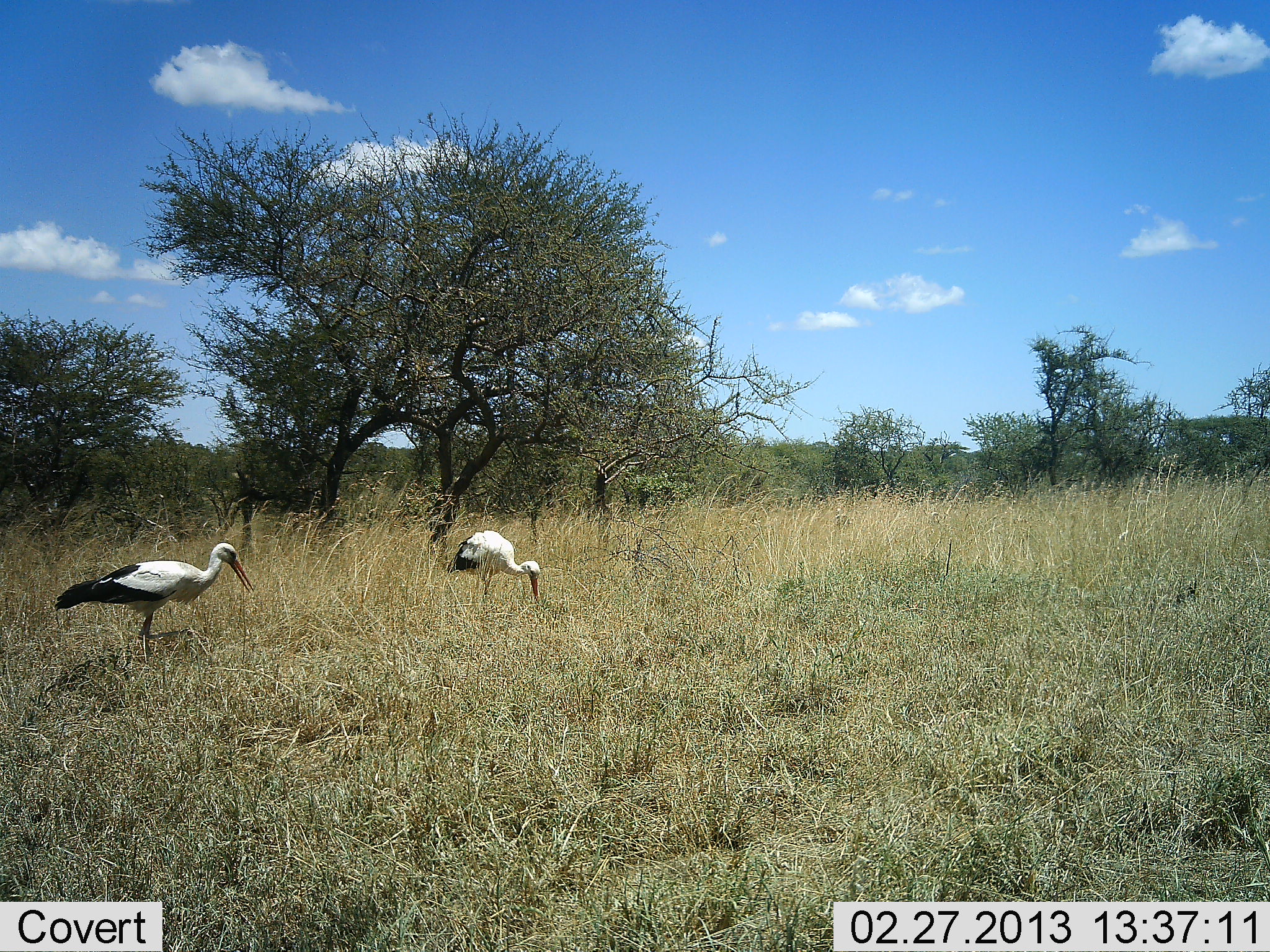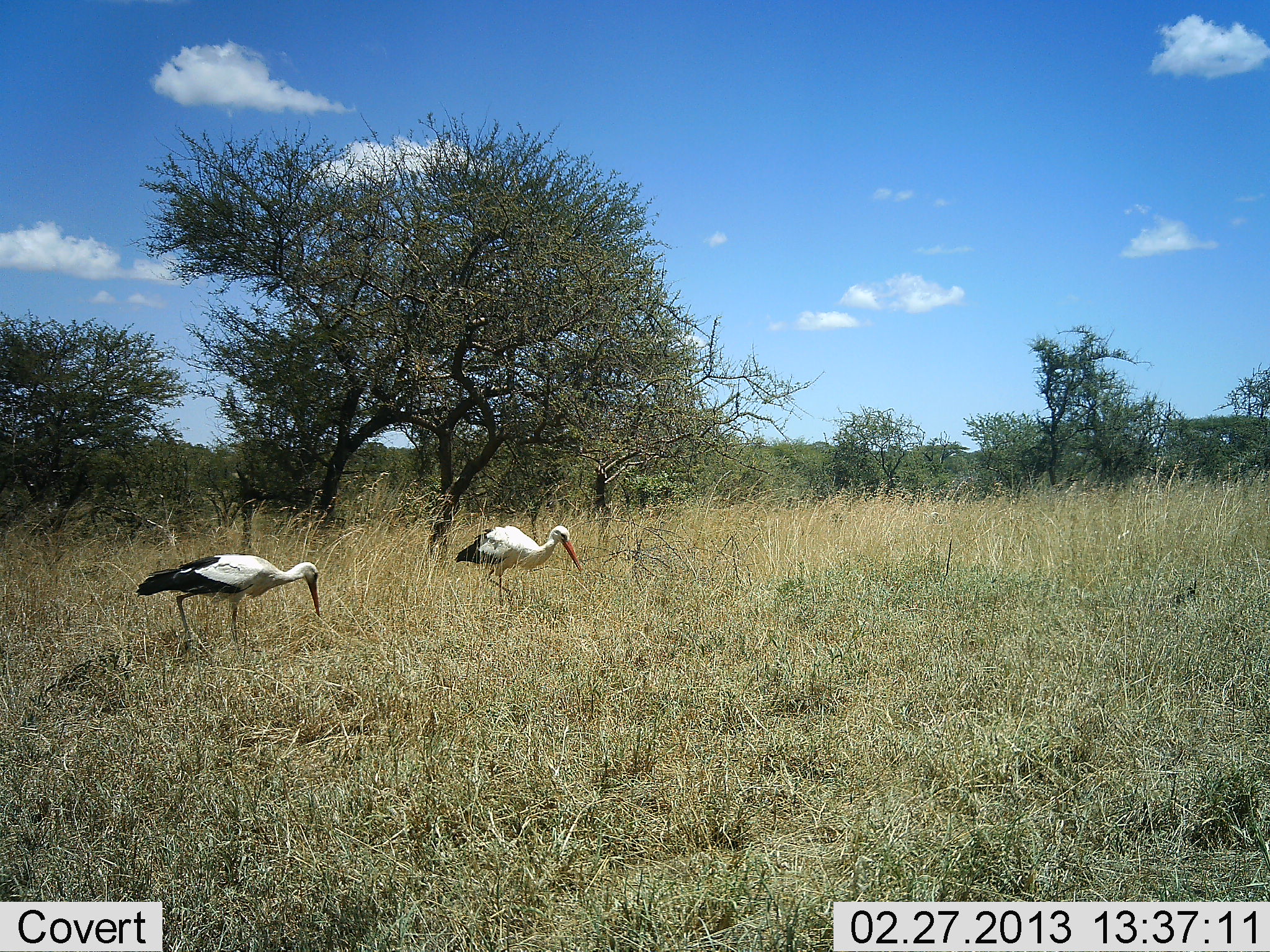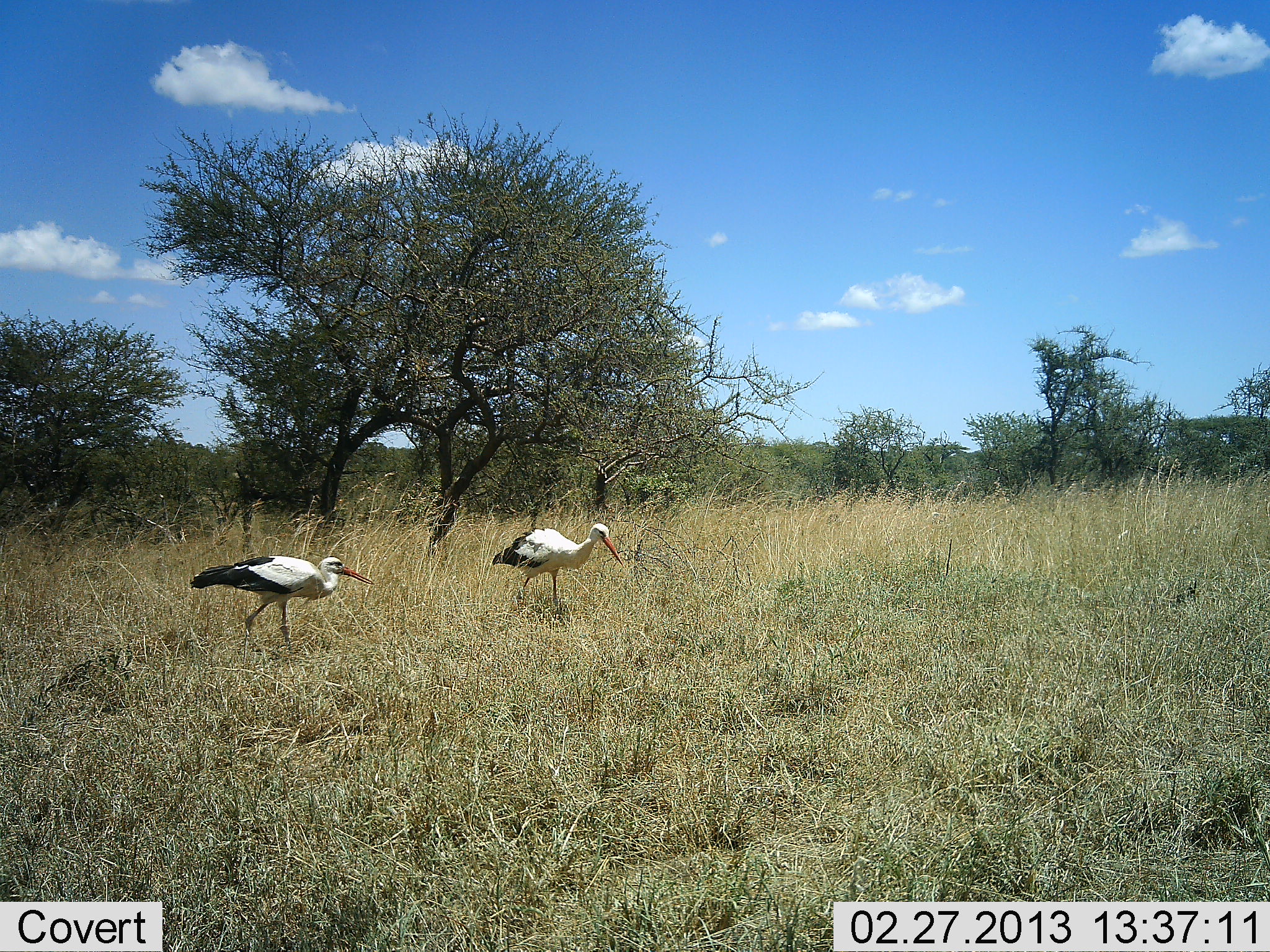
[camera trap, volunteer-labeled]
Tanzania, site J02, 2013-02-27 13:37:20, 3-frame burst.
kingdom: Animalia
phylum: Chordata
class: Aves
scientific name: Aves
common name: bird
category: otherbird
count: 2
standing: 24%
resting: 0%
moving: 55%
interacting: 0%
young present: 0%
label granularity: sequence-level